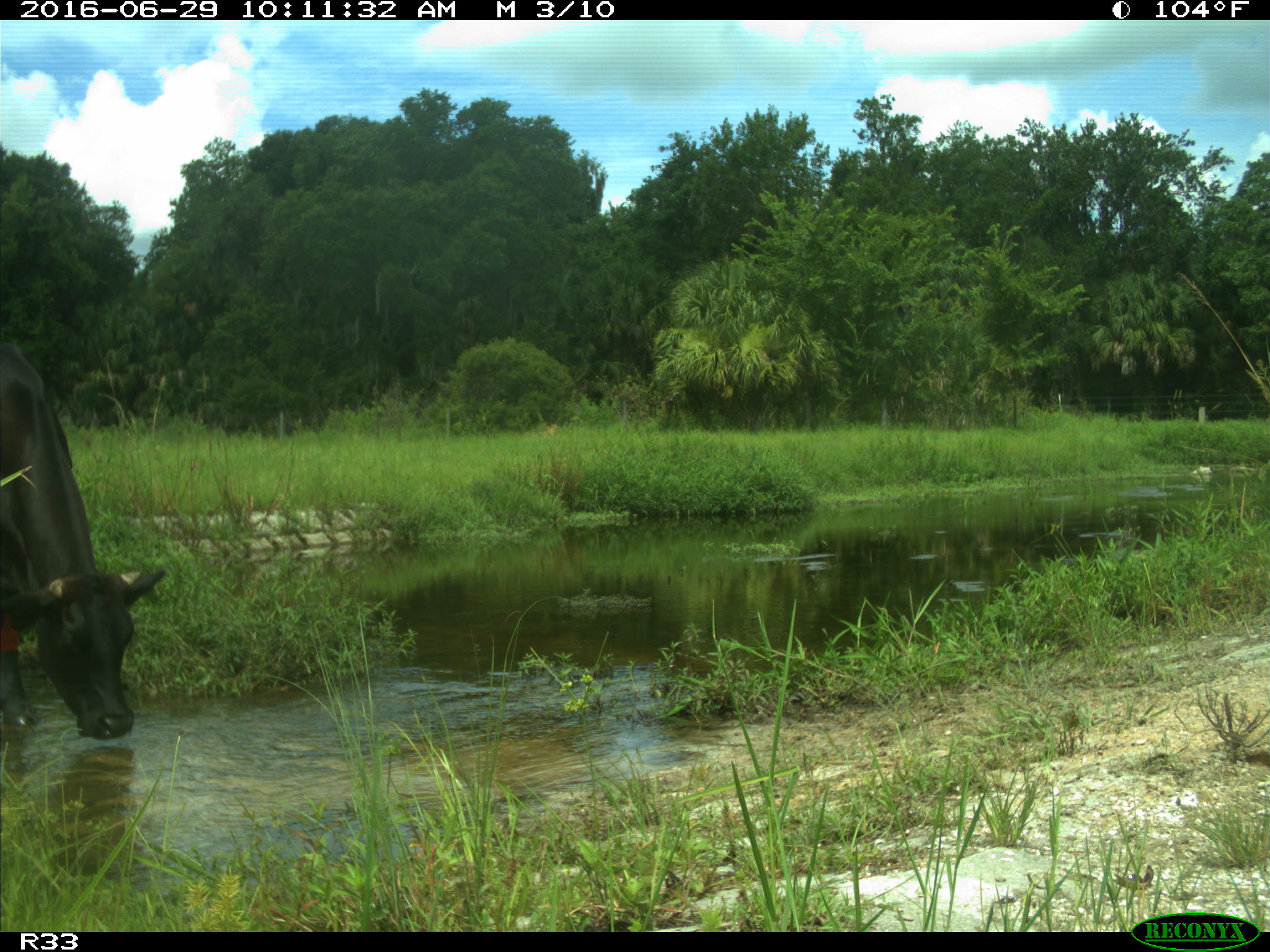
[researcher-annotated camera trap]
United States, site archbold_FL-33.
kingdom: Animalia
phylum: Chordata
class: Mammalia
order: Artiodactyla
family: Bovidae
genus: Bos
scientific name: Bos taurus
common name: domestic cow